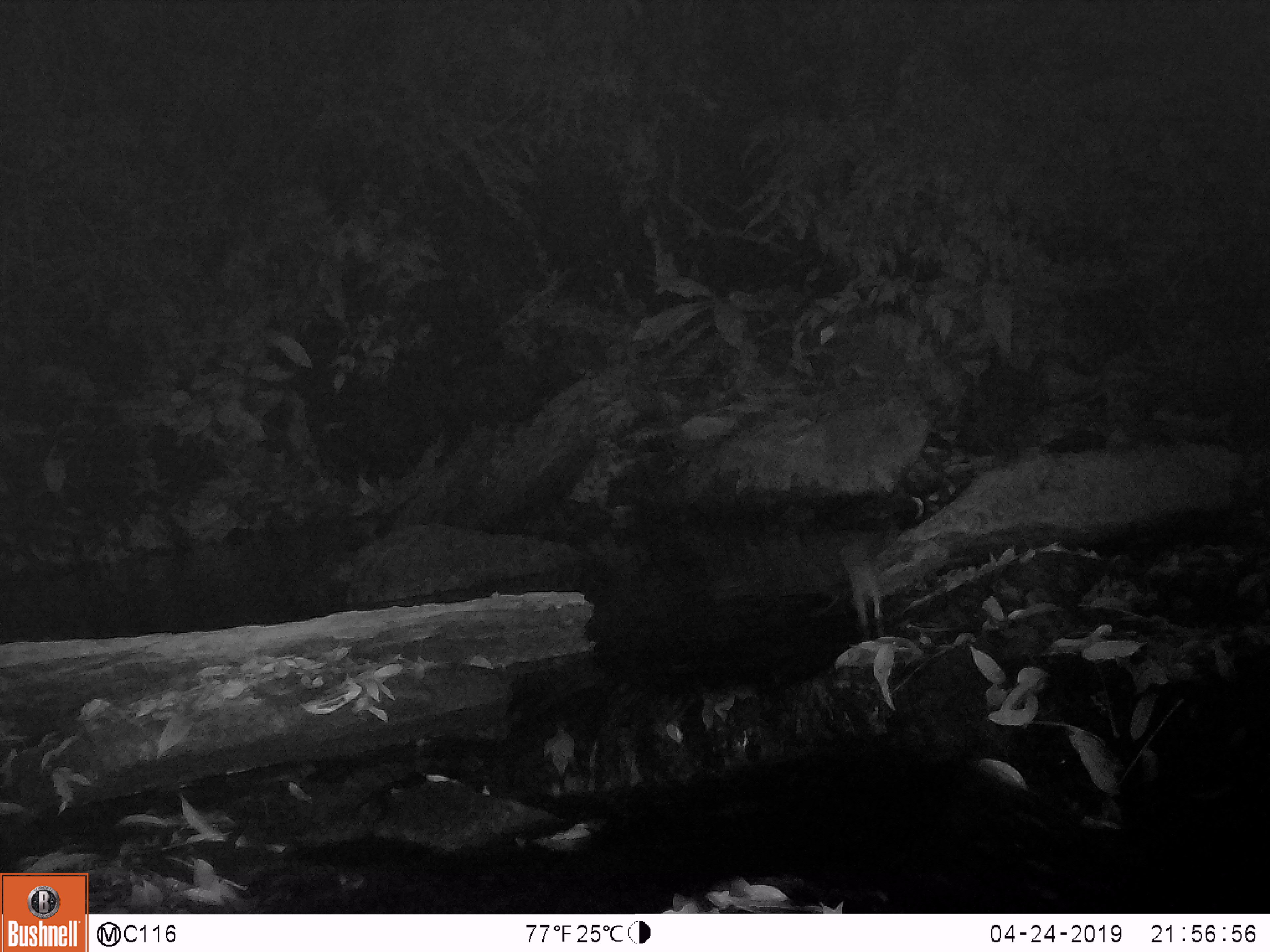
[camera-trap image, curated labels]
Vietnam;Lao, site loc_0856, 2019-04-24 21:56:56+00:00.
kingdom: Animalia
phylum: Chordata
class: Mammalia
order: Rodentia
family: Muridae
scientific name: Muridae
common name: old-world mice and rats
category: unidentified murid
Unidentified murid (old-world mice and rats) (Muridae). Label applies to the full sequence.